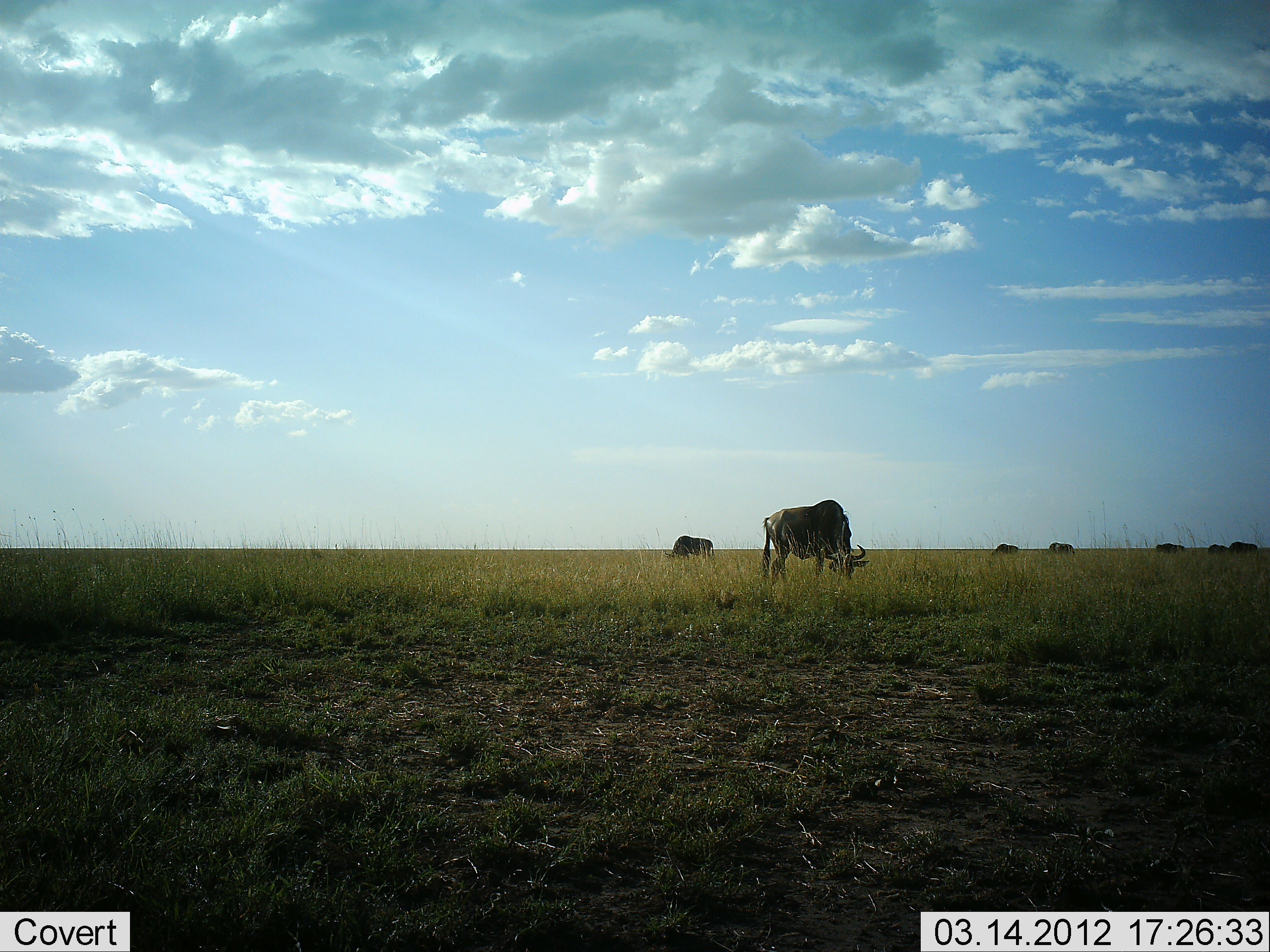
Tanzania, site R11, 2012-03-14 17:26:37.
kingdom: Animalia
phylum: Chordata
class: Mammalia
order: Artiodactyla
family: Bovidae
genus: Connochaetes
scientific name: Connochaetes taurinus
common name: blue wildebeest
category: wildebeest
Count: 7.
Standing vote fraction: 39%.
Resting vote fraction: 0%.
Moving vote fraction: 0%.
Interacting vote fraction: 0%.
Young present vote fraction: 0%.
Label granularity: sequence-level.